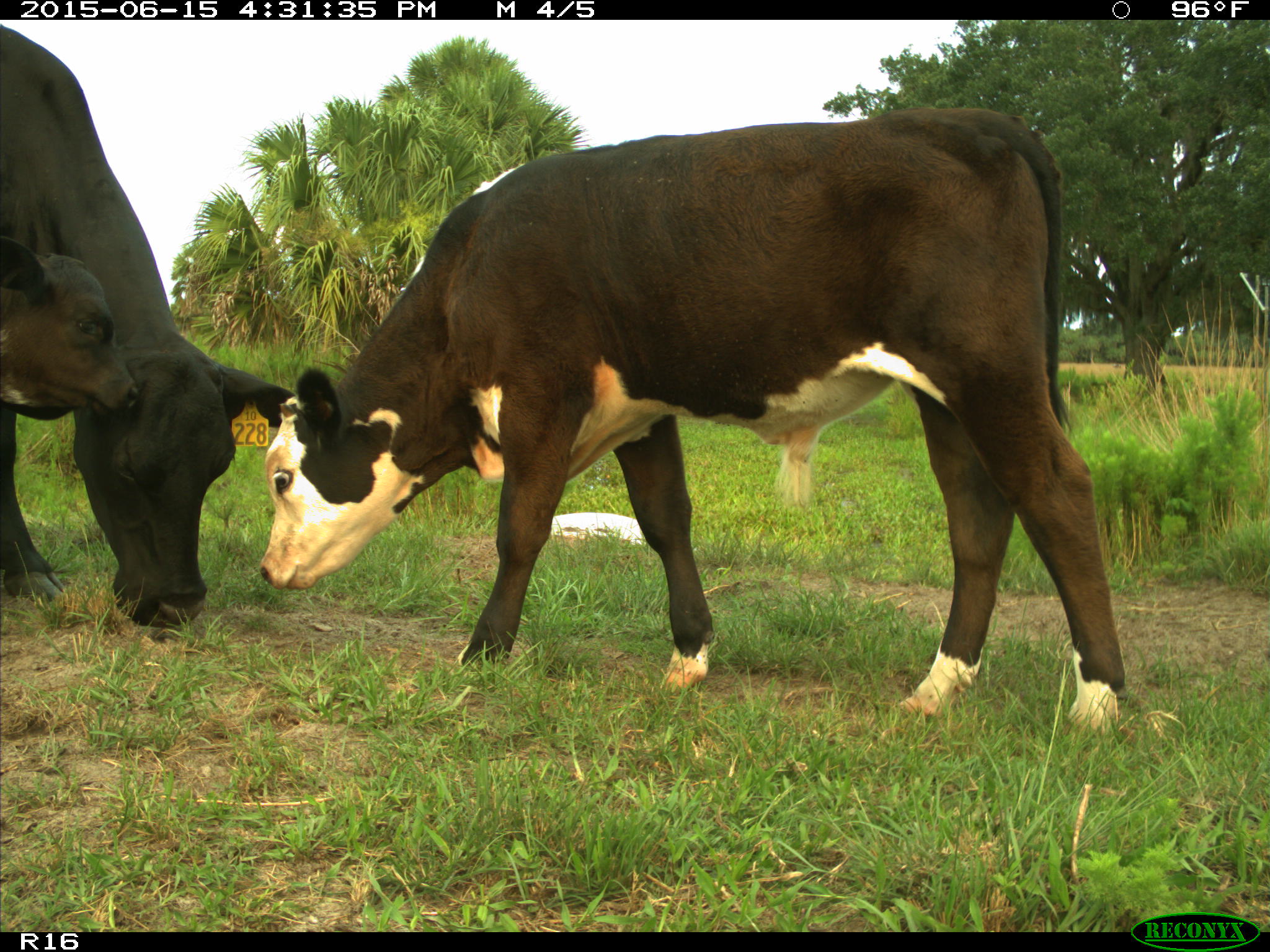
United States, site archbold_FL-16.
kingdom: Animalia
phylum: Chordata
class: Mammalia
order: Artiodactyla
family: Bovidae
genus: Bos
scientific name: Bos taurus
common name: domestic cow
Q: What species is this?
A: Bos taurus (domestic cow).